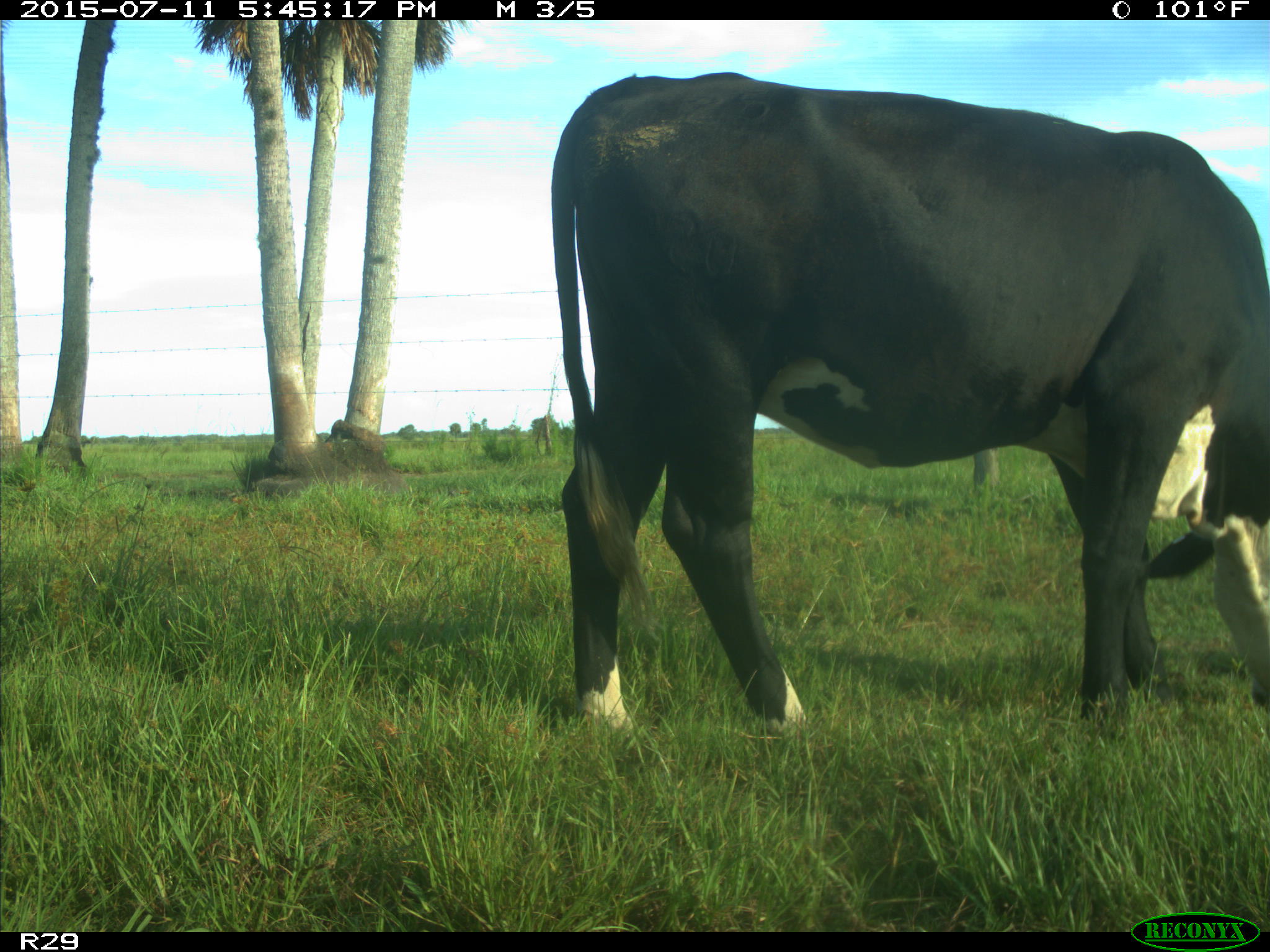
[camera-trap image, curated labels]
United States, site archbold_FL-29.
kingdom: Animalia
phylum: Chordata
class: Mammalia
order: Artiodactyla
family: Bovidae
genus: Bos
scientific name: Bos taurus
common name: domestic cow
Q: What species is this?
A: Bos taurus (domestic cow).